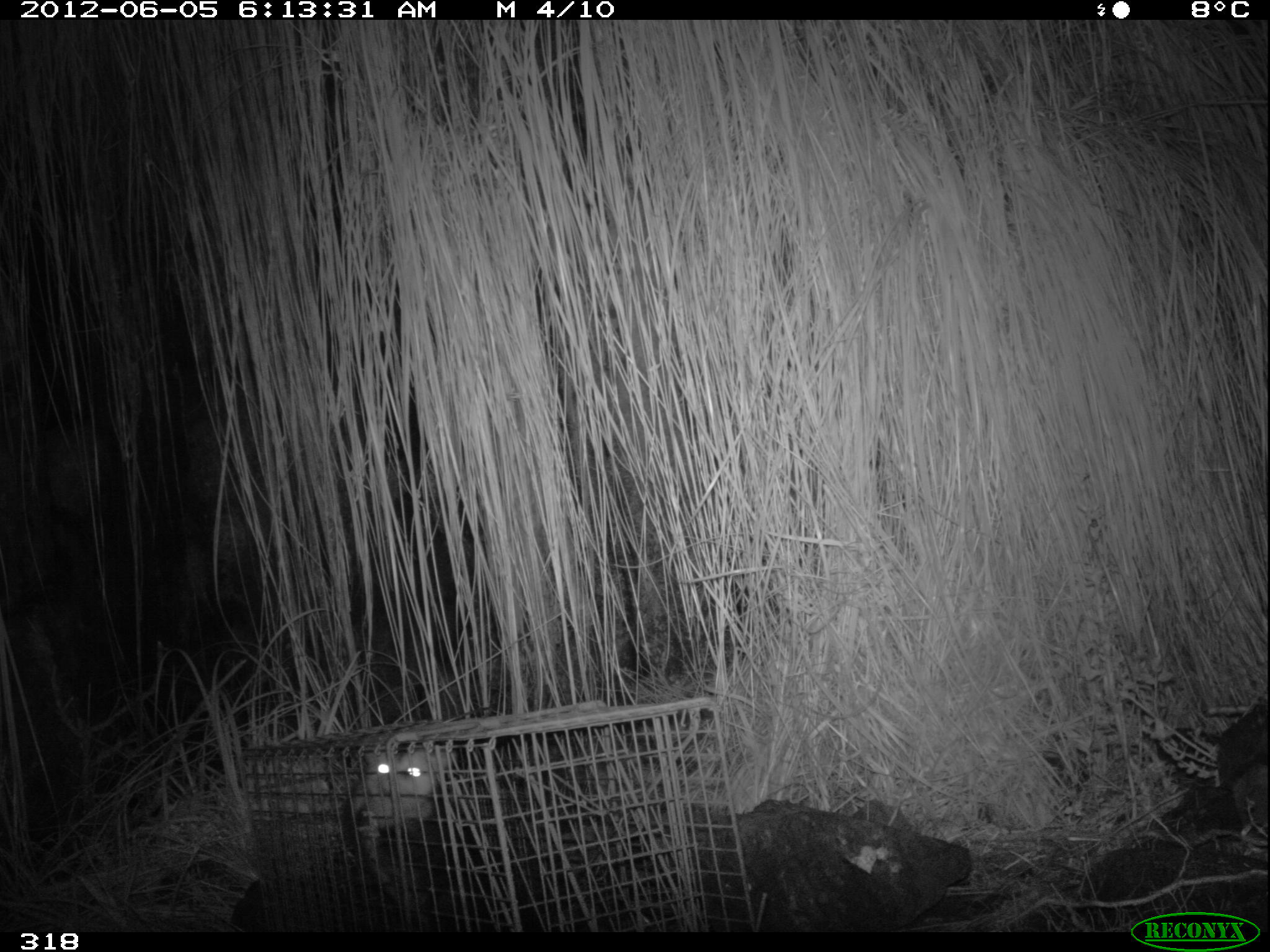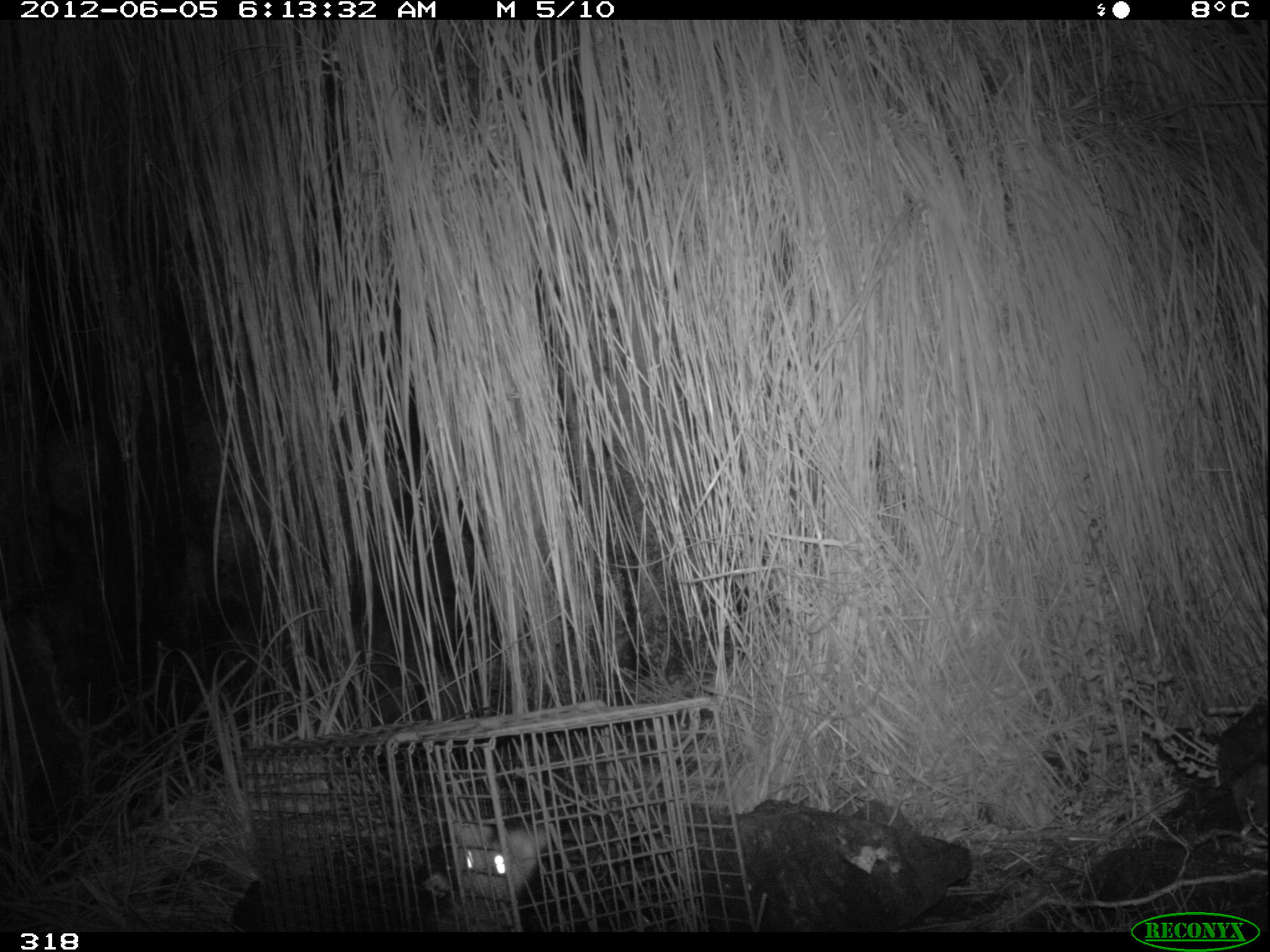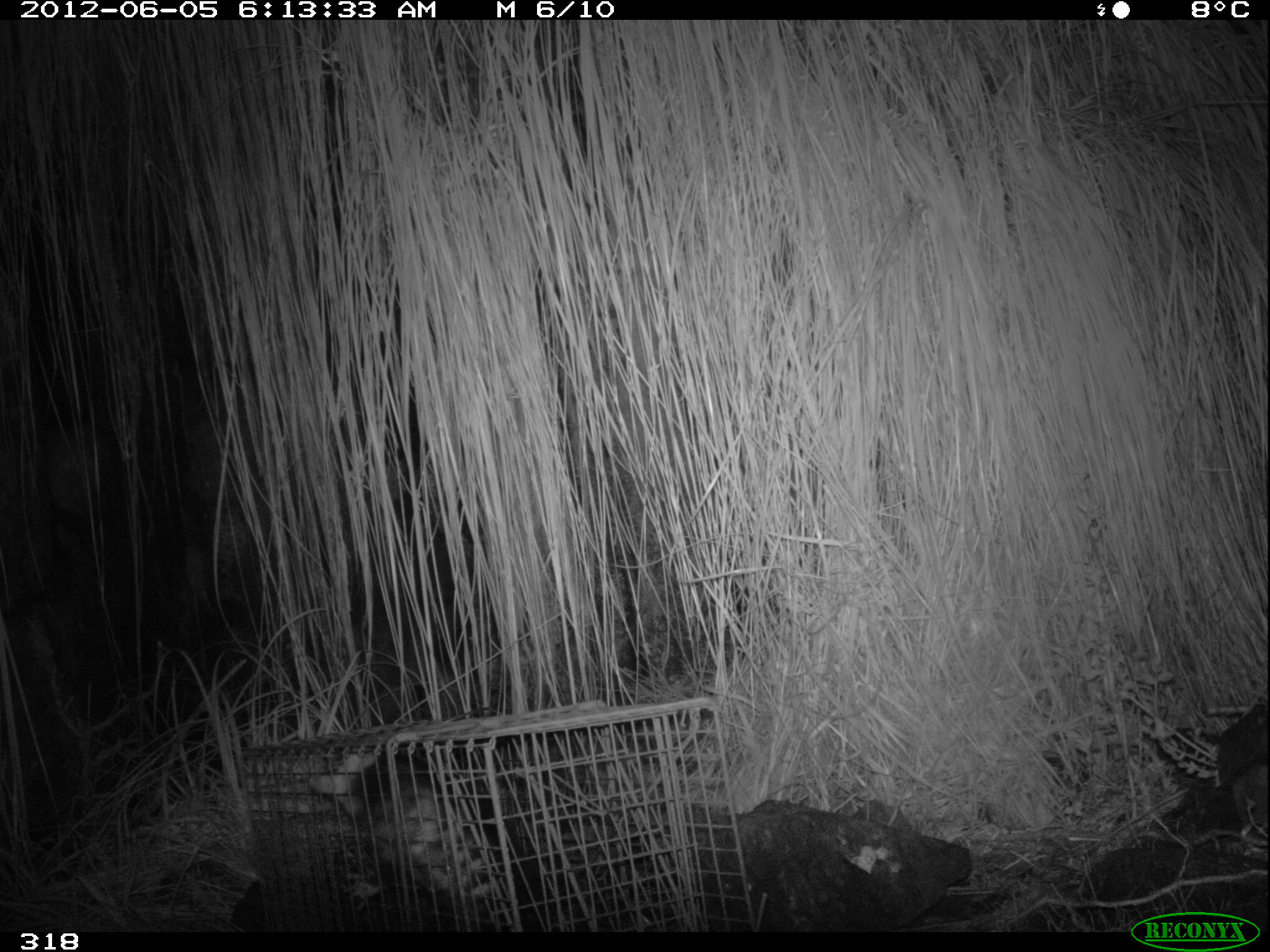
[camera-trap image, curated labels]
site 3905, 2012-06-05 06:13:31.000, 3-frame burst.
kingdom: Animalia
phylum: Chordata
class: Mammalia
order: Didelphimorphia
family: Didelphidae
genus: Didelphis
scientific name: Didelphis pernigra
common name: andean white-eared opossum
Didelphis pernigra (andean white-eared opossum).